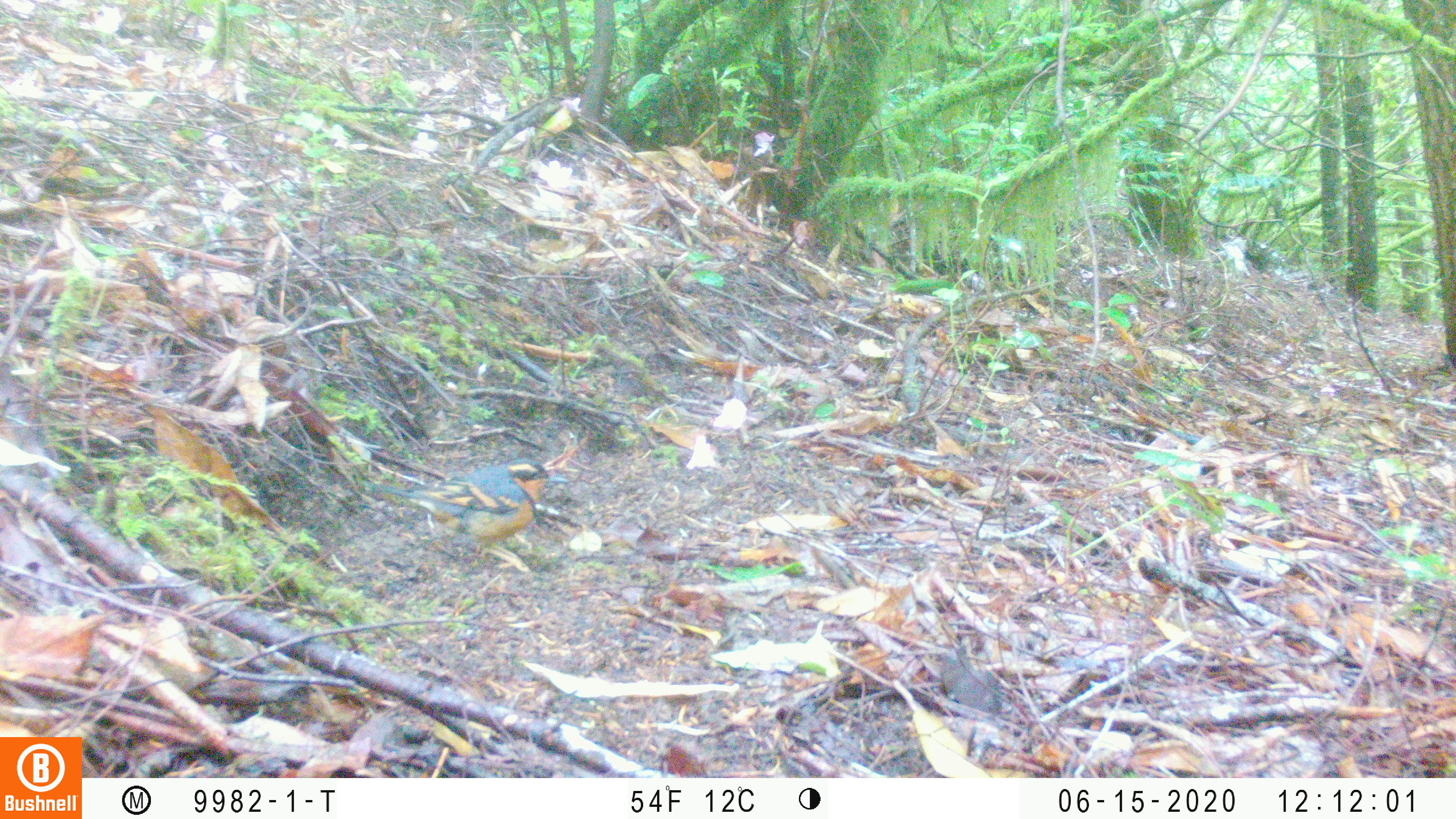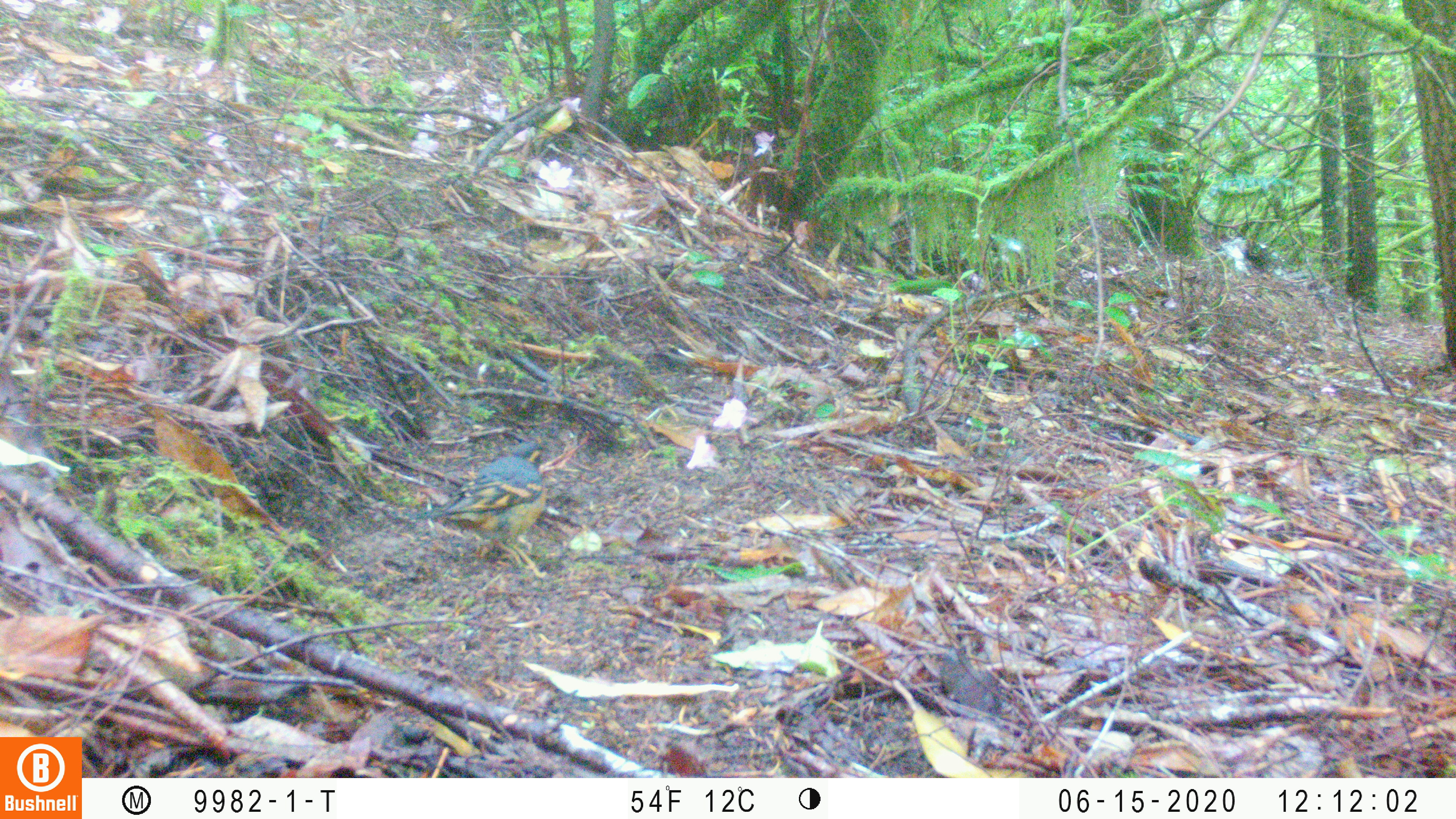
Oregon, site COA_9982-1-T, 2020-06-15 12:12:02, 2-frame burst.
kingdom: Animalia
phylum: Chordata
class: Aves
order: Passeriformes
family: Turdidae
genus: Ixoreus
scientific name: Ixoreus naevius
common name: varied thrush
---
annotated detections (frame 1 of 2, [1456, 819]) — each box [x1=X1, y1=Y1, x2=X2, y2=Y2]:
varied thrush: [x1=370, y1=458, x2=569, y2=559]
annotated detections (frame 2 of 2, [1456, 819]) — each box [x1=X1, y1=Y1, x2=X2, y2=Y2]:
varied thrush: [x1=413, y1=436, x2=560, y2=549]